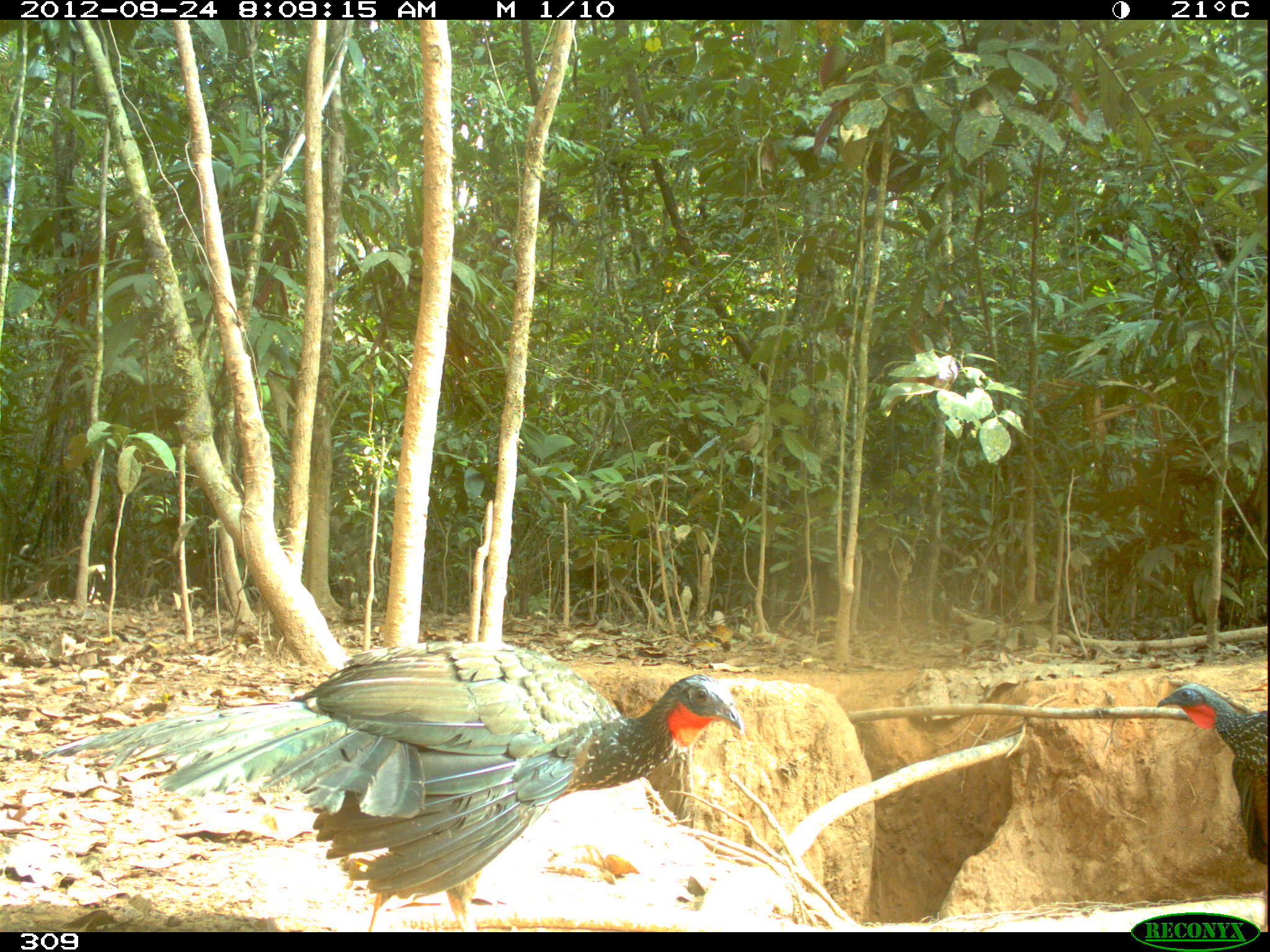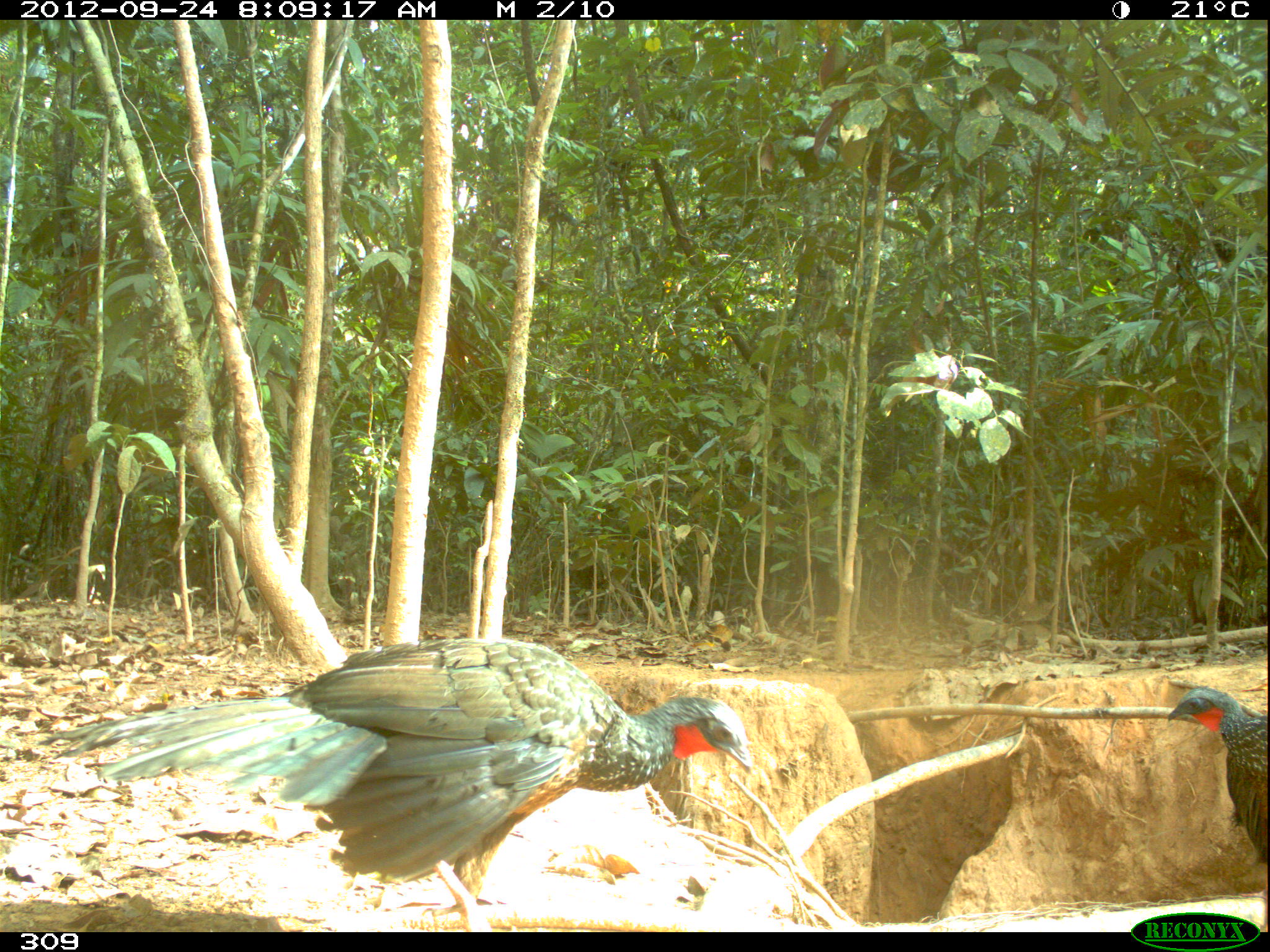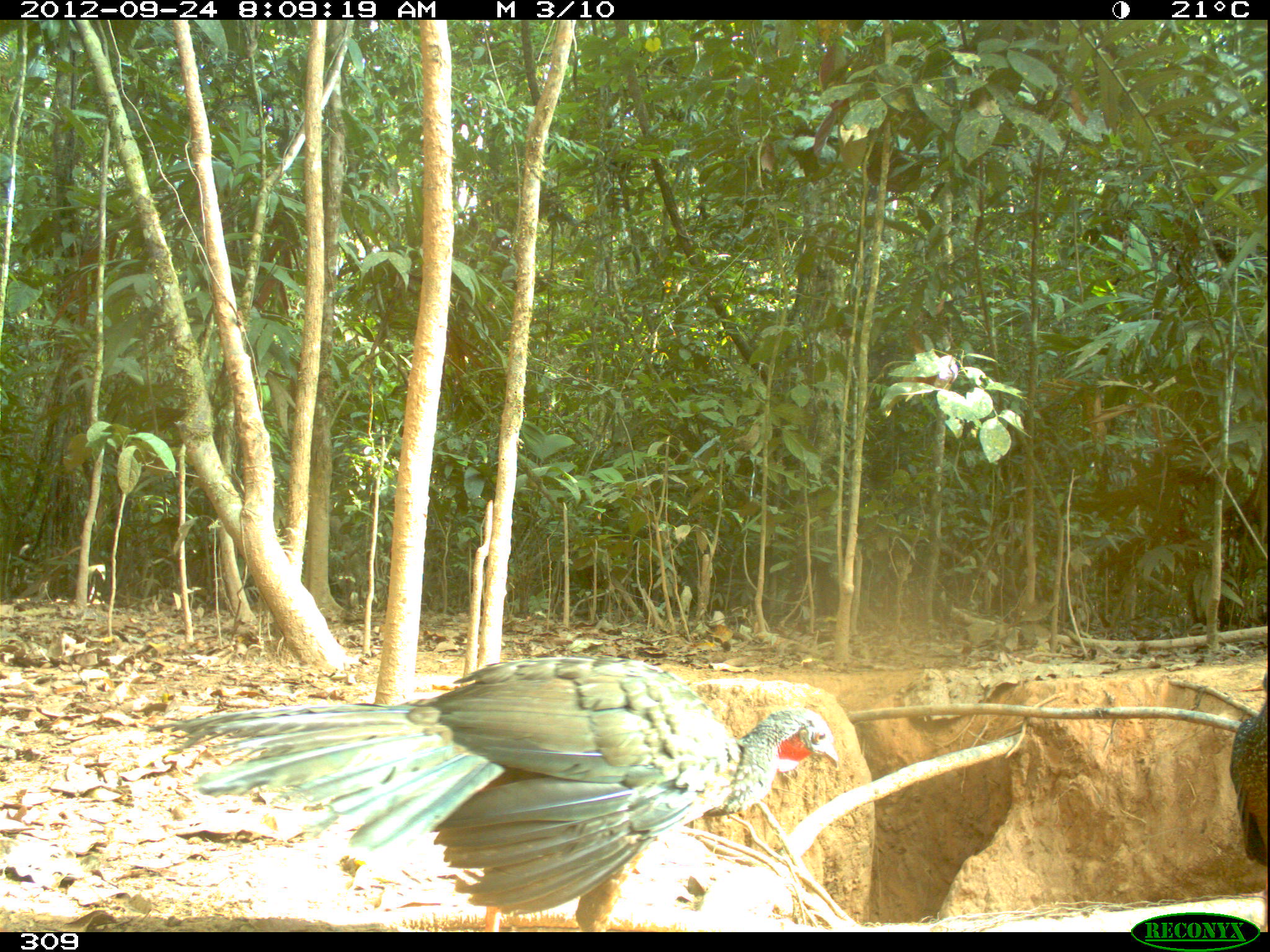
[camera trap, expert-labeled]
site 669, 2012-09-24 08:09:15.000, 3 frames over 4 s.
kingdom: Animalia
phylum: Chordata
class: Aves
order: Galliformes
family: Cracidae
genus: Penelope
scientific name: Penelope jacquacu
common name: spix's guan